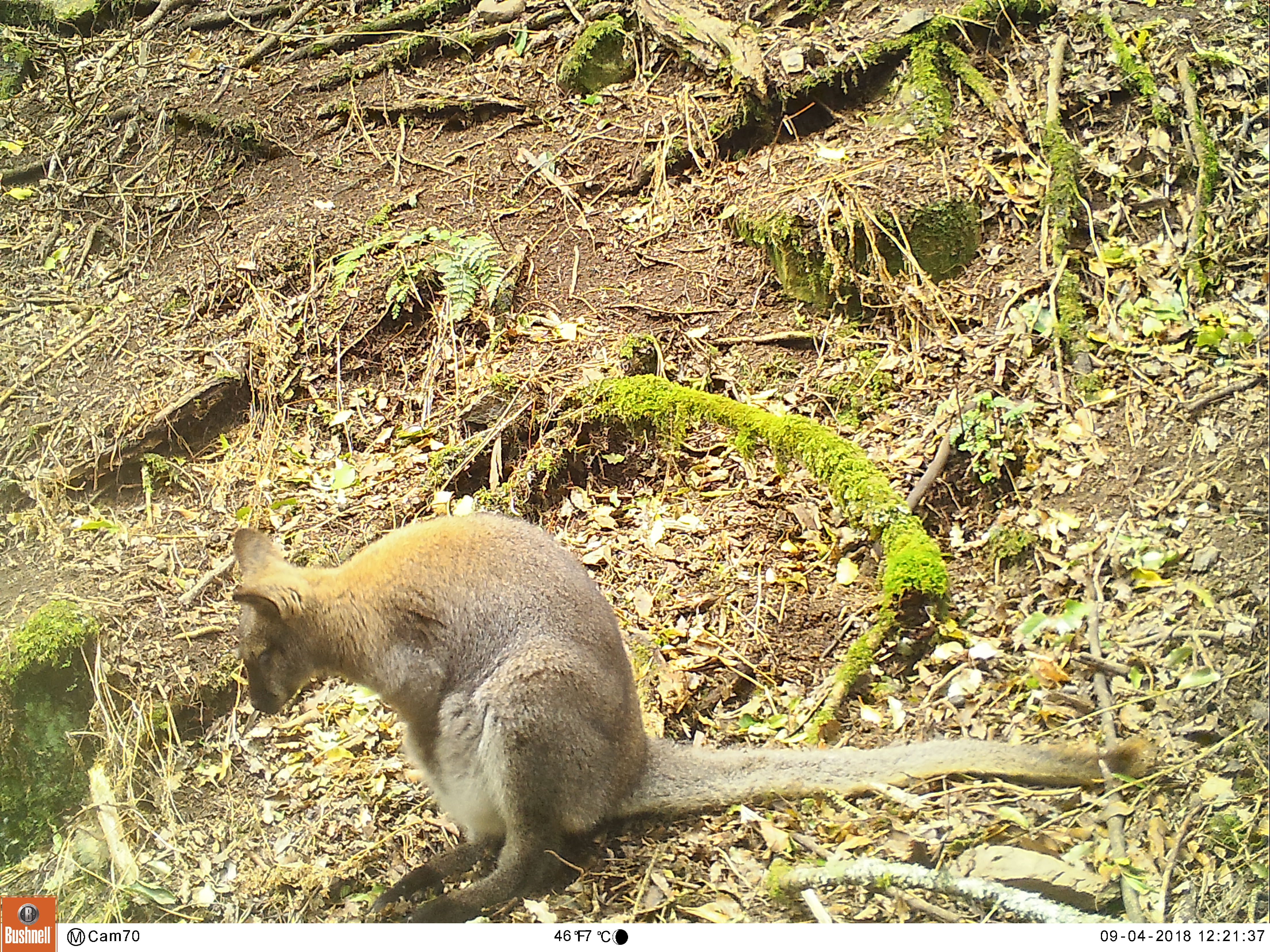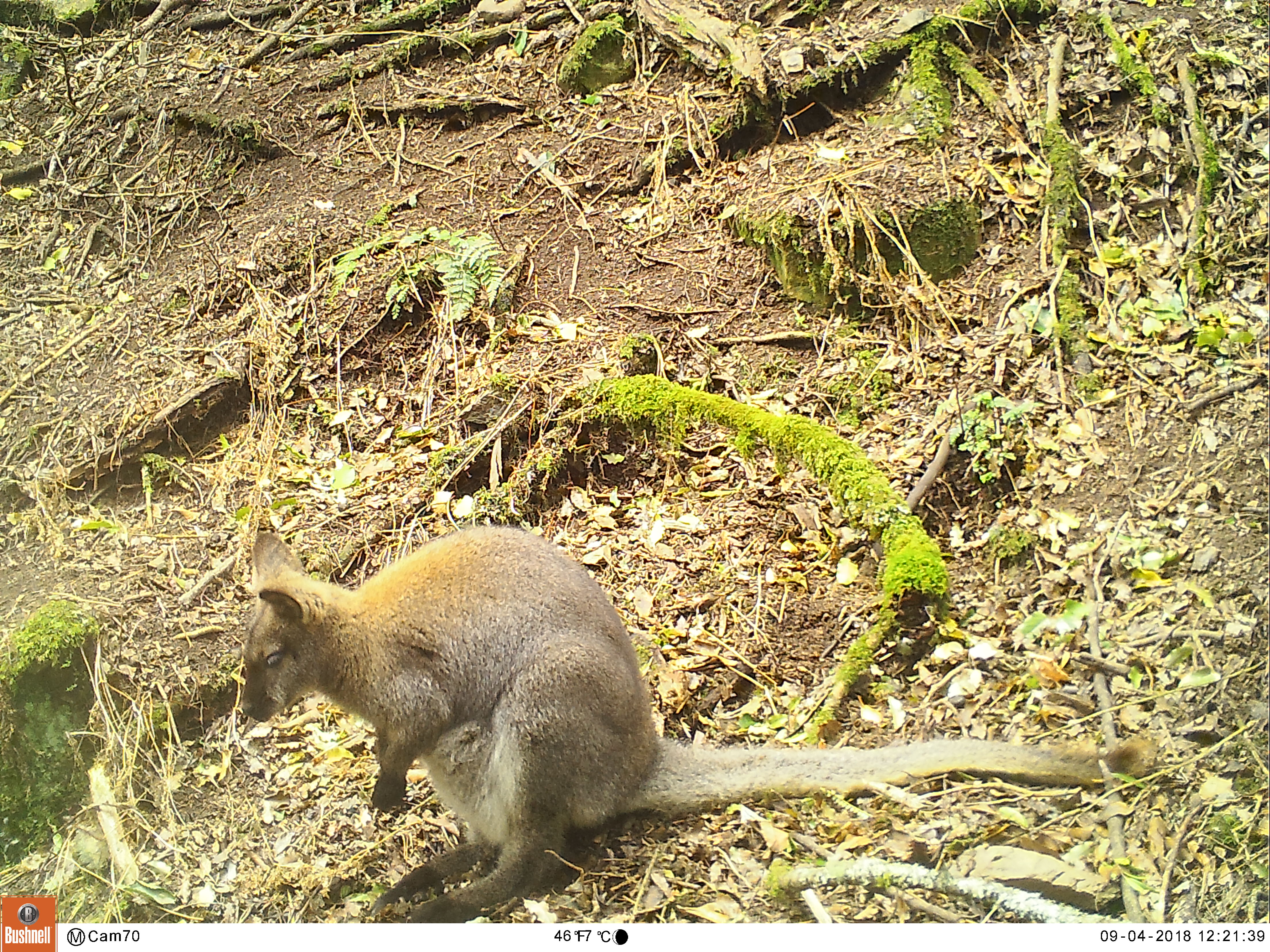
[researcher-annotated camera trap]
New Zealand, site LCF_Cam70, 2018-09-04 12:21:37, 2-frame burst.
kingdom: Animalia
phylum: Chordata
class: Mammalia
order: Diprotodontia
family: Macropodidae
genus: Notamacropus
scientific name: Notamacropus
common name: wallaby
Wallaby (Notamacropus).